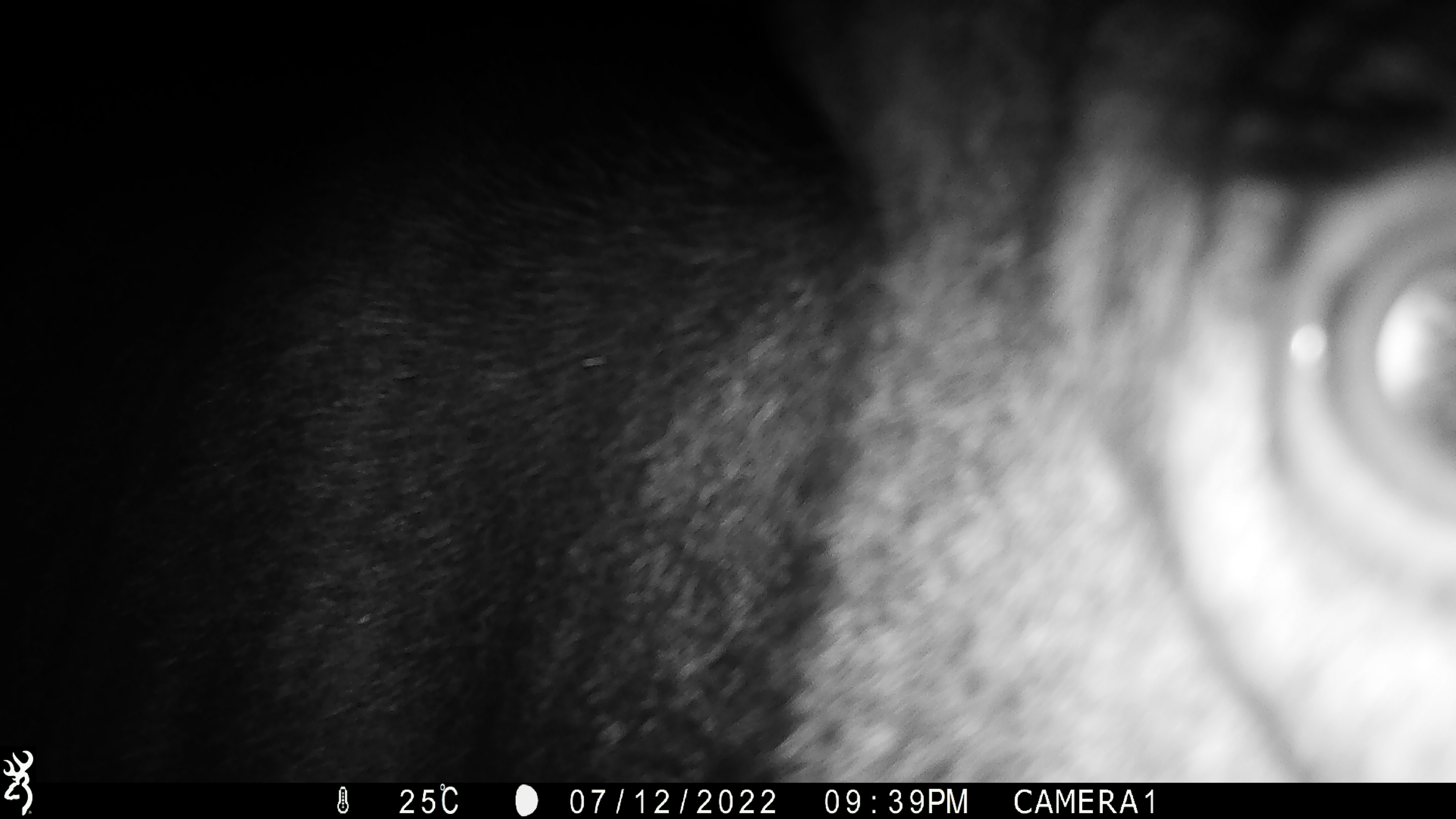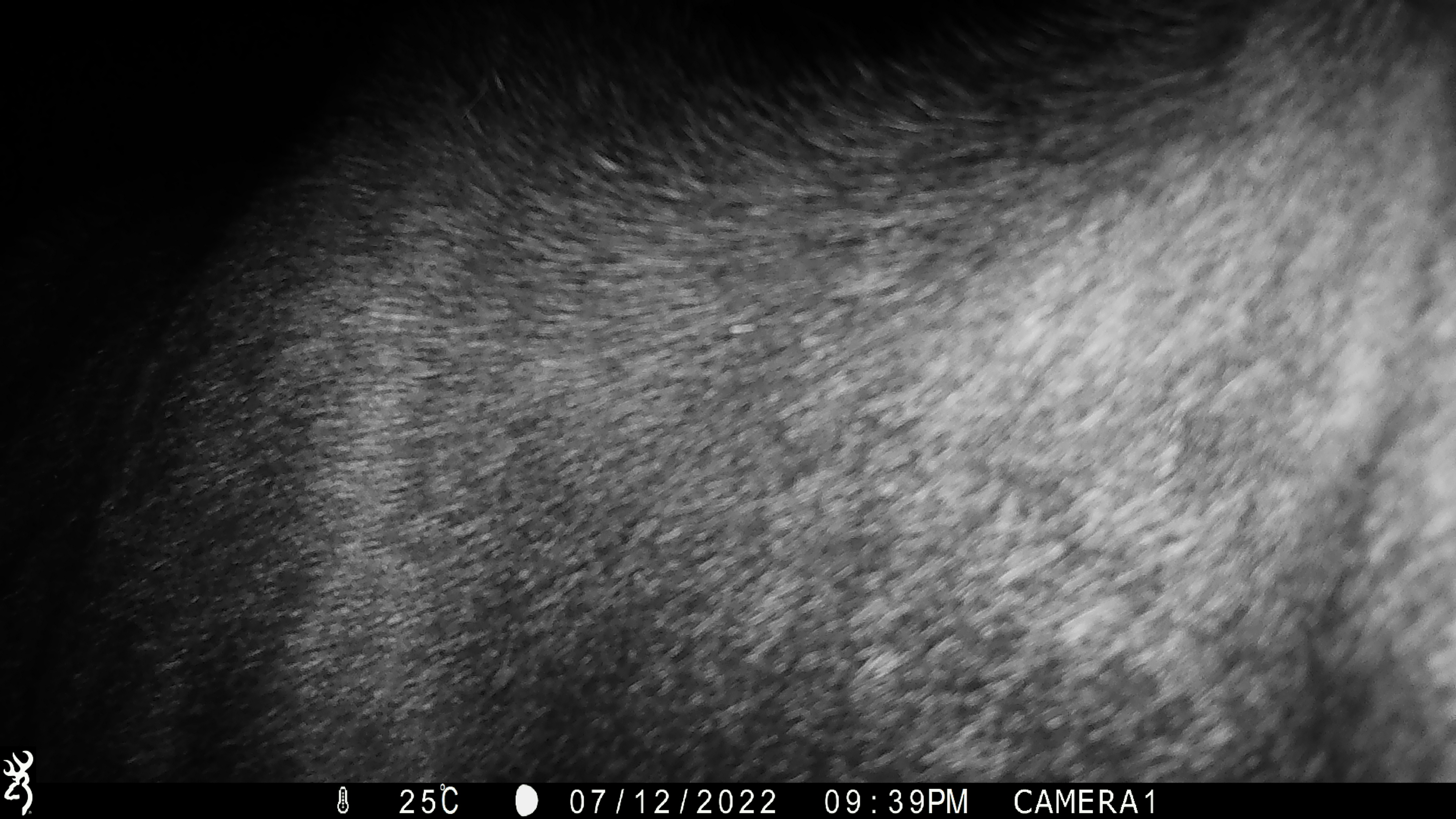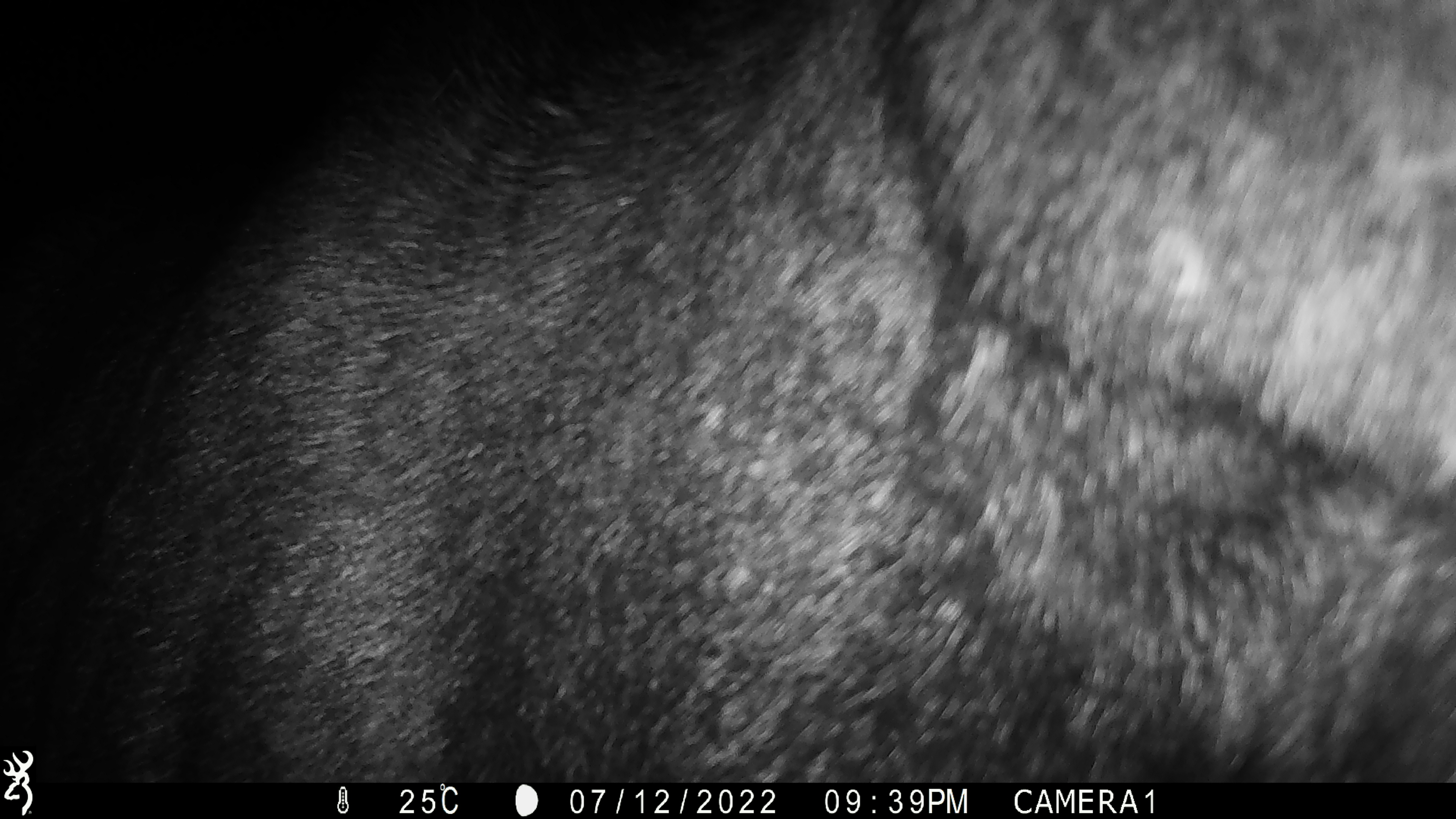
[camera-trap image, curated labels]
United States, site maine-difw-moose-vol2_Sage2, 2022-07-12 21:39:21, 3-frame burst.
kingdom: Animalia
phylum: Chordata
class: Mammalia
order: Artiodactyla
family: Cervidae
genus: Alces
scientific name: Alces alces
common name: moose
Moose (Alces alces).